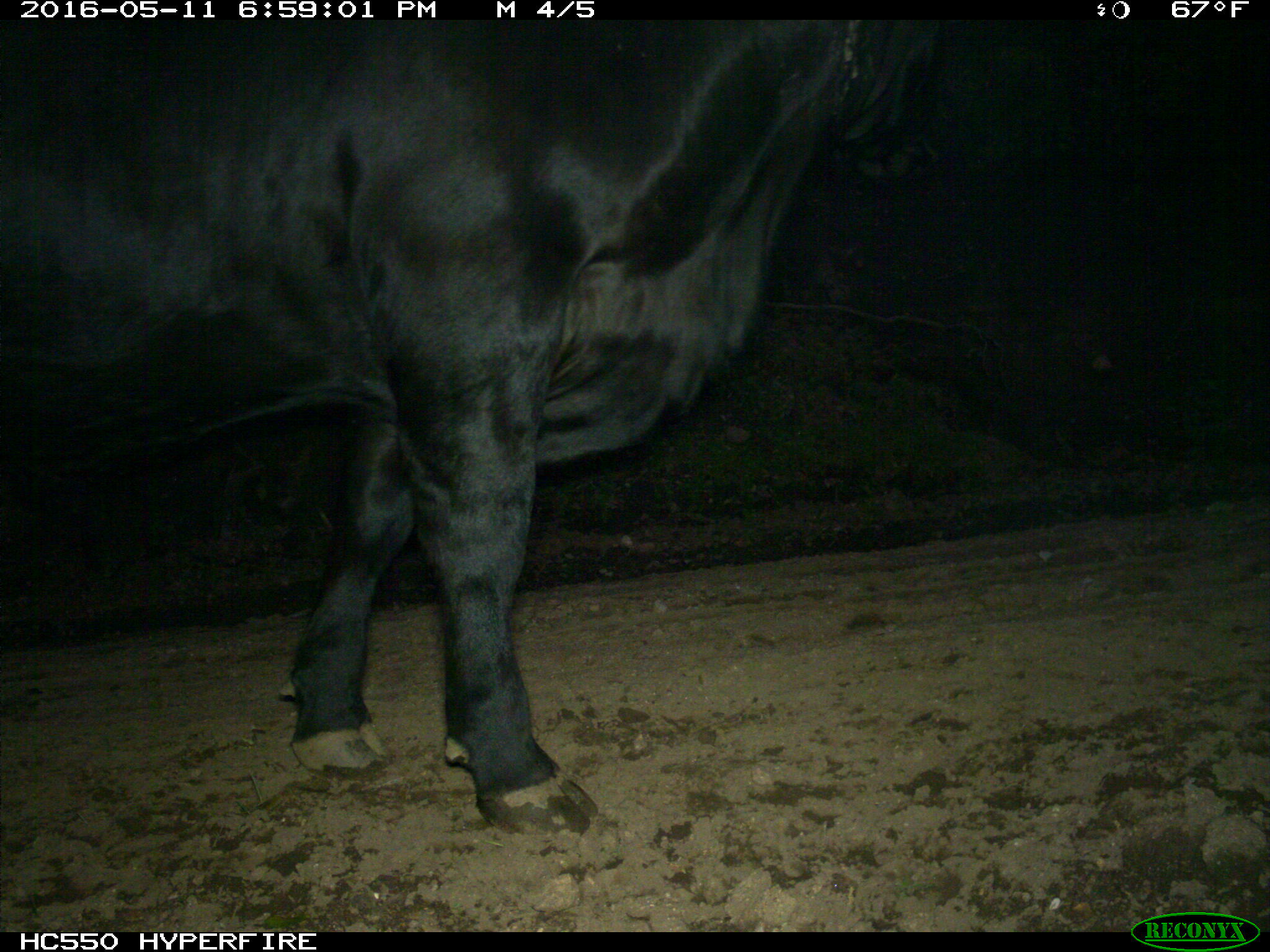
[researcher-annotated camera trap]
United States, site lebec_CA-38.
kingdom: Animalia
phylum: Chordata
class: Mammalia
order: Artiodactyla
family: Bovidae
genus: Bos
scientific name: Bos taurus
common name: domestic cow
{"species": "Bos taurus (domestic cow)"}